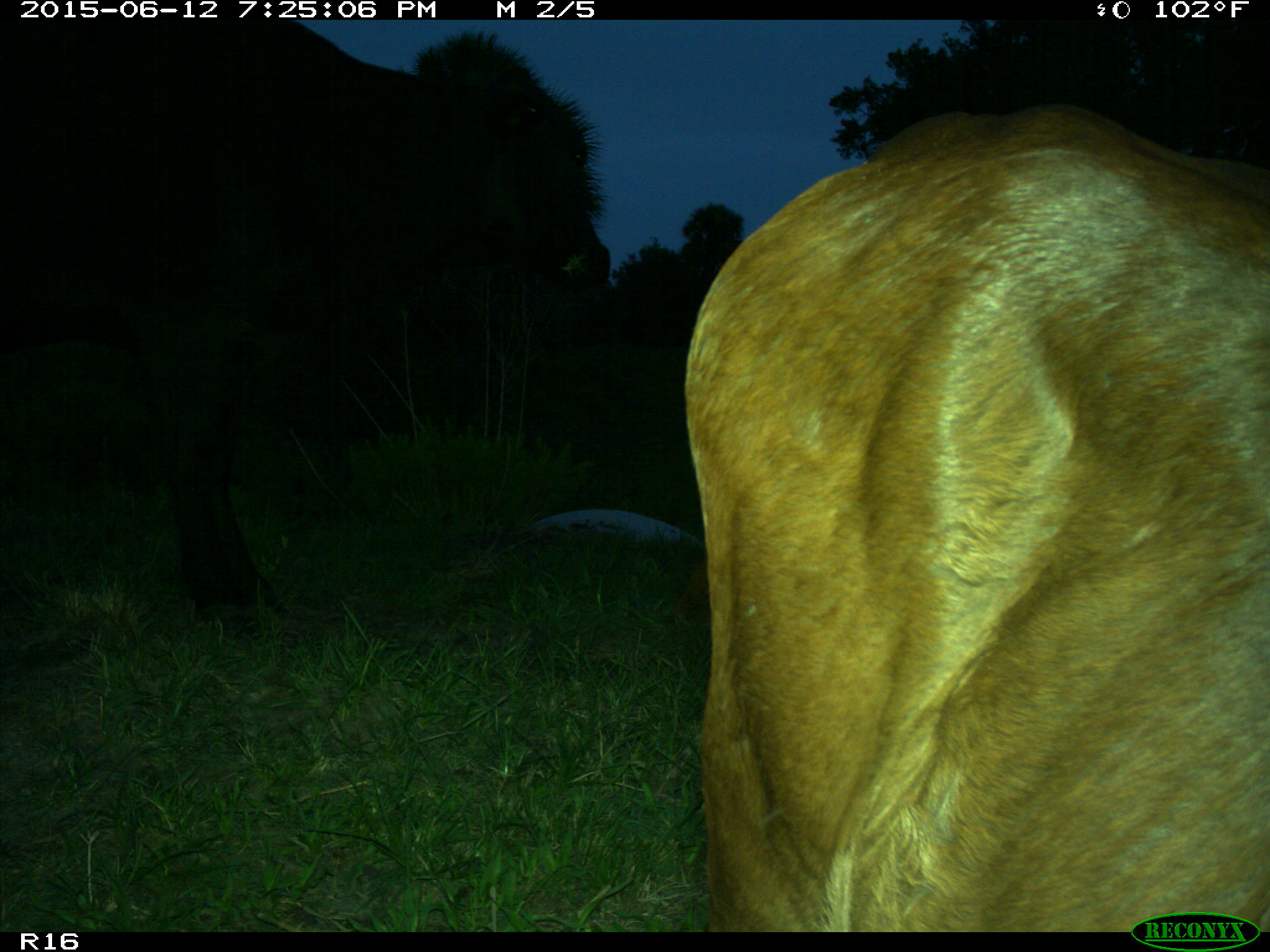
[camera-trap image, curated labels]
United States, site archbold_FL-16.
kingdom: Animalia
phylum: Chordata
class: Mammalia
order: Artiodactyla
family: Bovidae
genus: Bos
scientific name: Bos taurus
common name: domestic cow